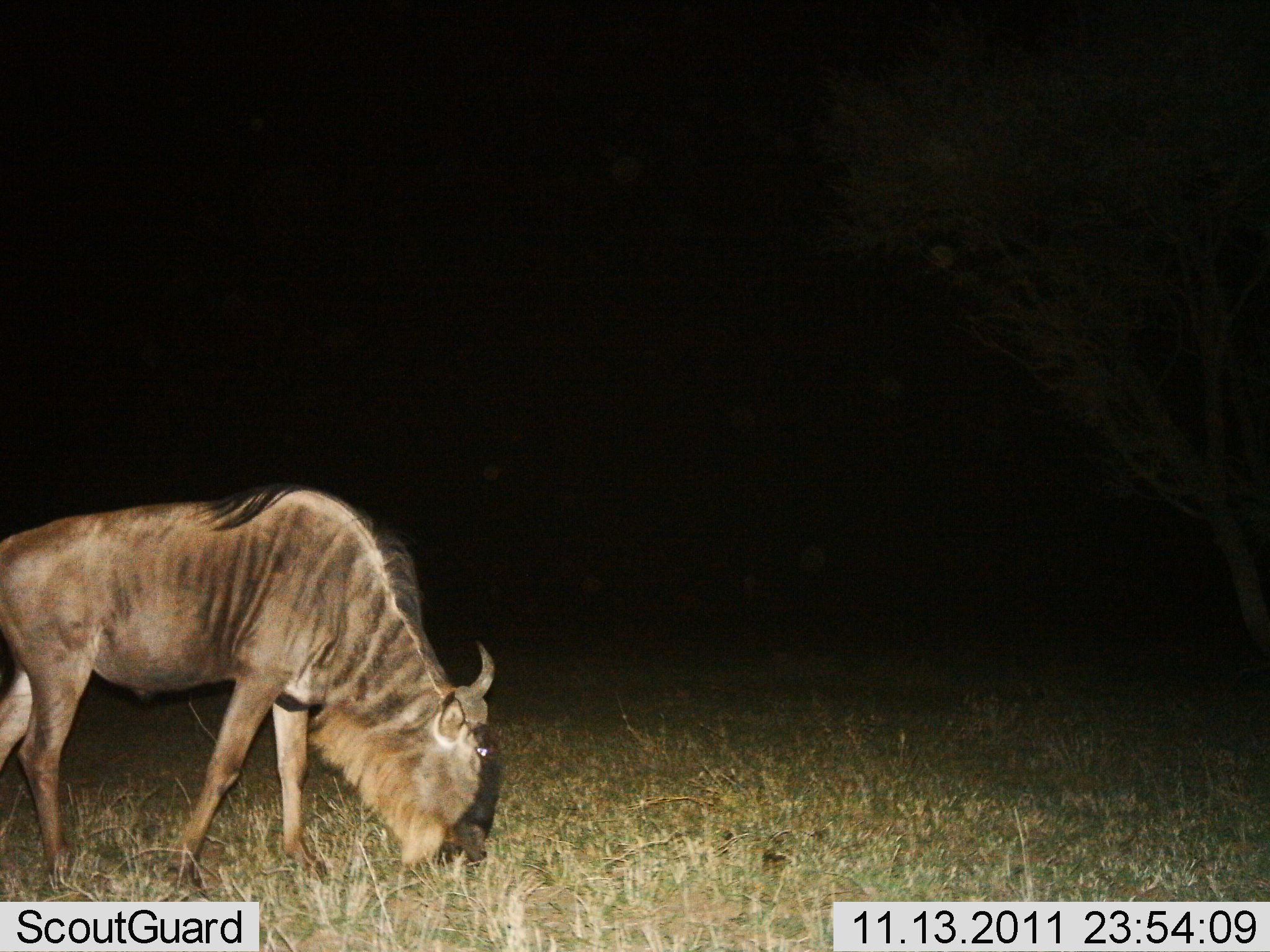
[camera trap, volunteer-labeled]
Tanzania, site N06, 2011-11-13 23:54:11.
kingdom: Animalia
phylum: Chordata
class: Mammalia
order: Artiodactyla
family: Bovidae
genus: Connochaetes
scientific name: Connochaetes taurinus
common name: blue wildebeest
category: wildebeest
Wildebeest (blue wildebeest) (Connochaetes taurinus), count 1. Behavior (volunteer vote fractions): standing 27%, resting 0%, moving 0%, interacting 0%. Young present (vote fraction): 0%. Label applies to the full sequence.